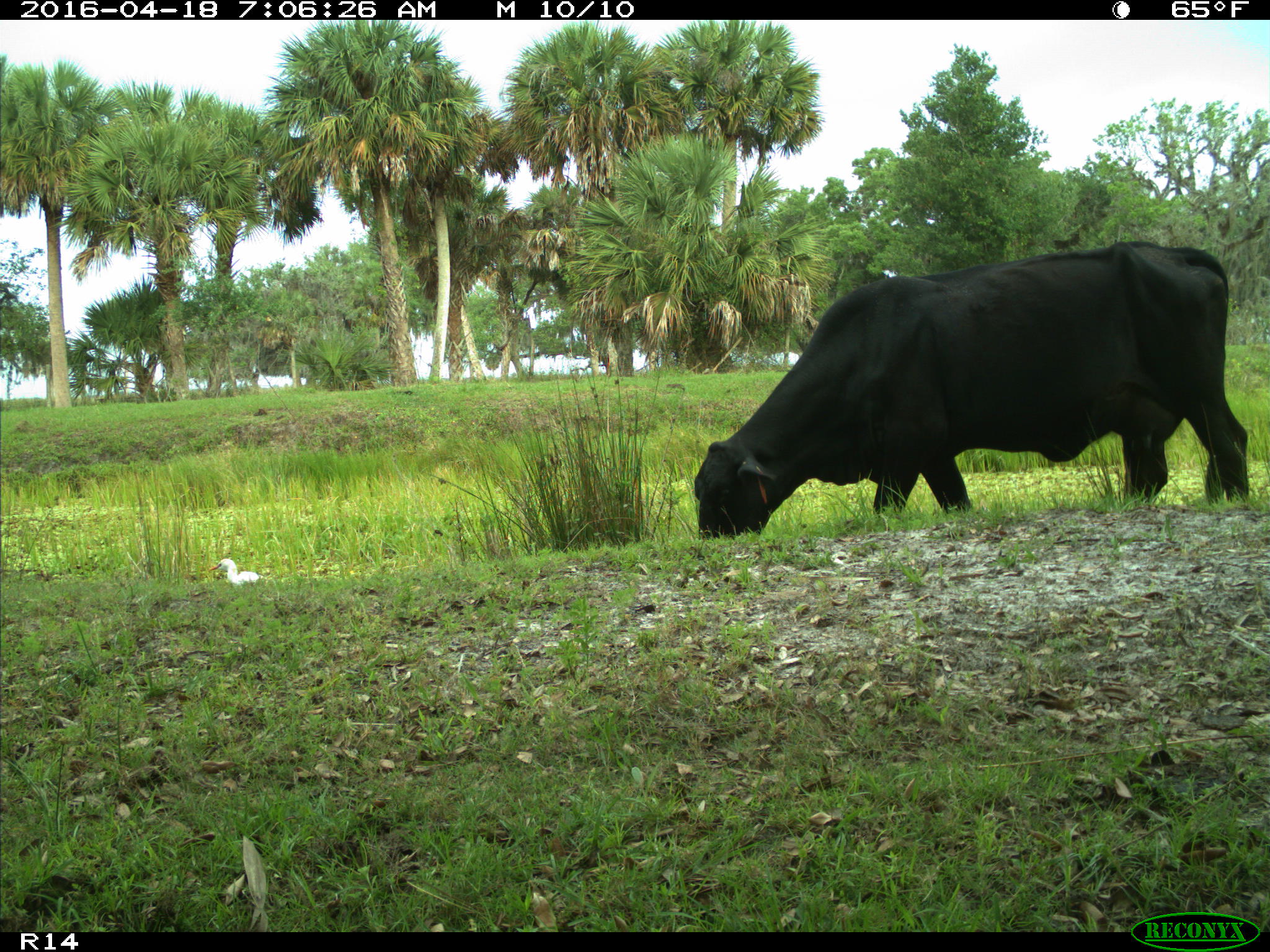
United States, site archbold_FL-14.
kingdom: Animalia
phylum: Chordata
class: Mammalia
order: Artiodactyla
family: Bovidae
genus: Bos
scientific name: Bos taurus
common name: domestic cow